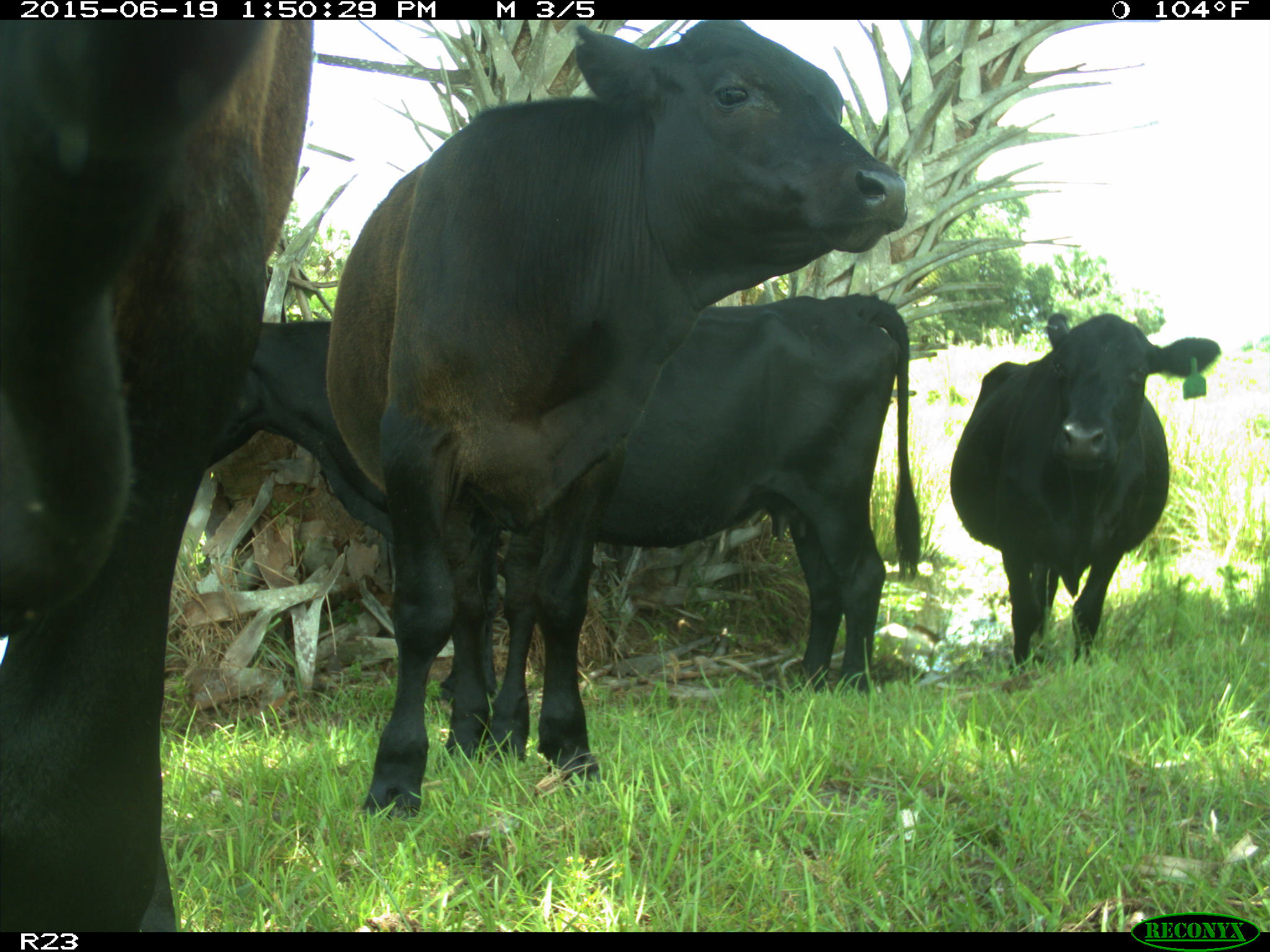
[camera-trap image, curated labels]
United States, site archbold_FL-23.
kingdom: Animalia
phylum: Chordata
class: Mammalia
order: Artiodactyla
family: Suidae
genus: Sus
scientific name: Sus scrofa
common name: wild boar